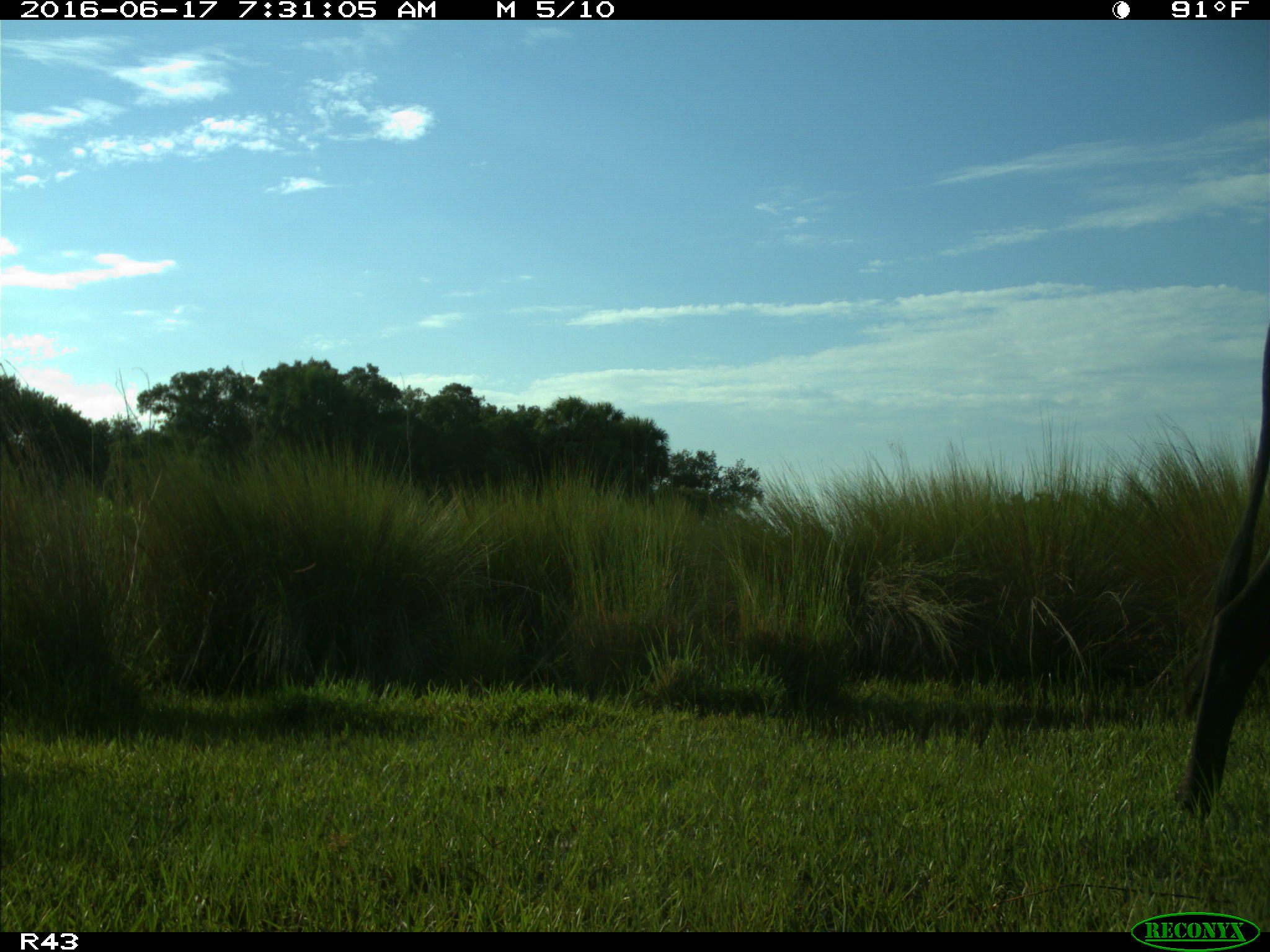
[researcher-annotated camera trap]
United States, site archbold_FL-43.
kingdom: Animalia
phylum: Chordata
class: Mammalia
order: Artiodactyla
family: Bovidae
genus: Bos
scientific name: Bos taurus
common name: domestic cow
Bos taurus (domestic cow).